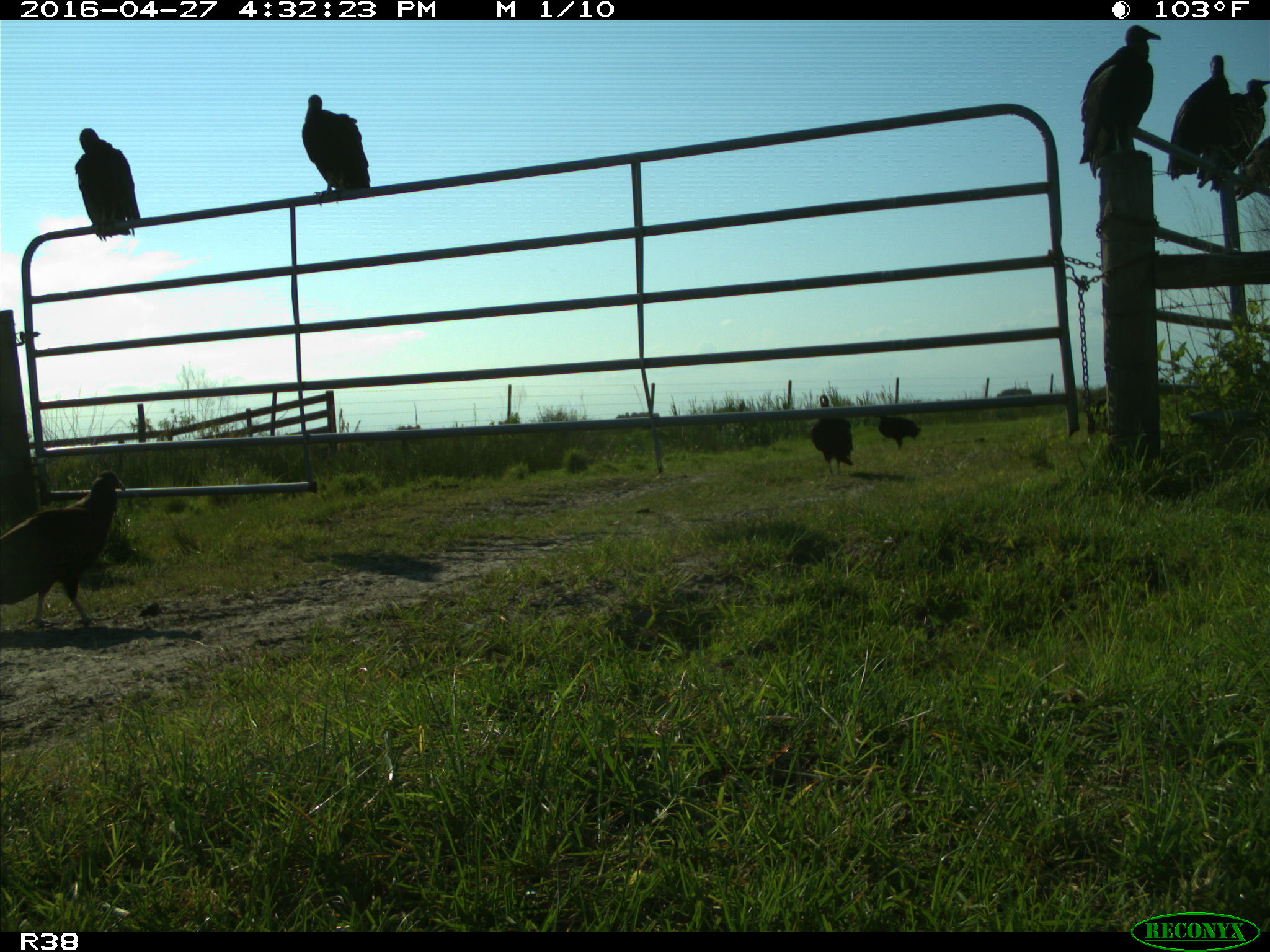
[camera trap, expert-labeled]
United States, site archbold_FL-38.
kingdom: Animalia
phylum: Chordata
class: Aves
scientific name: Aves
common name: birds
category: unidentified bird